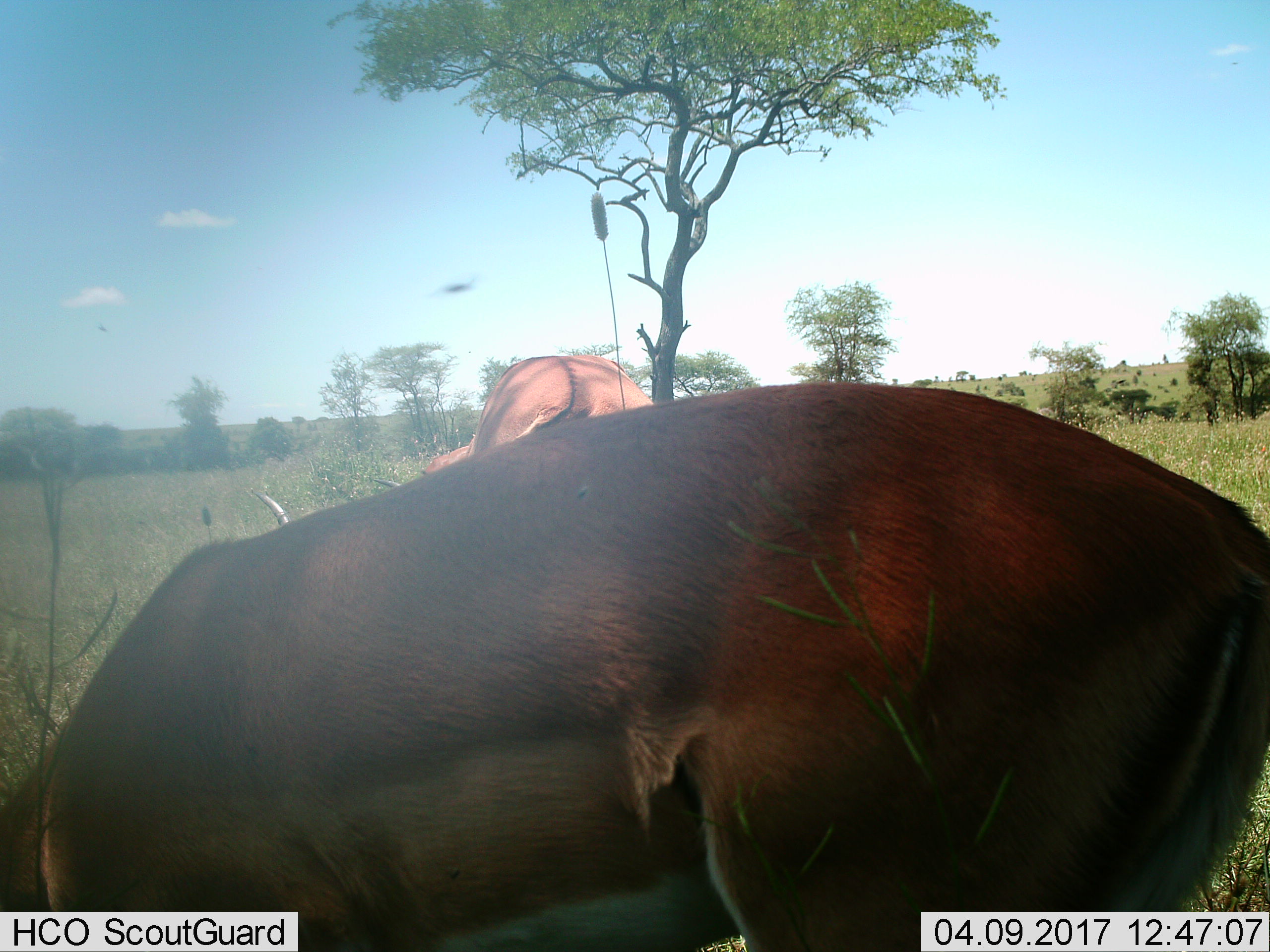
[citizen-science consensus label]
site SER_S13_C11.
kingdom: Animalia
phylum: Chordata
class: Mammalia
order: Artiodactyla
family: Bovidae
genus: Aepyceros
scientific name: Aepyceros melampus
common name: impala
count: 2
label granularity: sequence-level